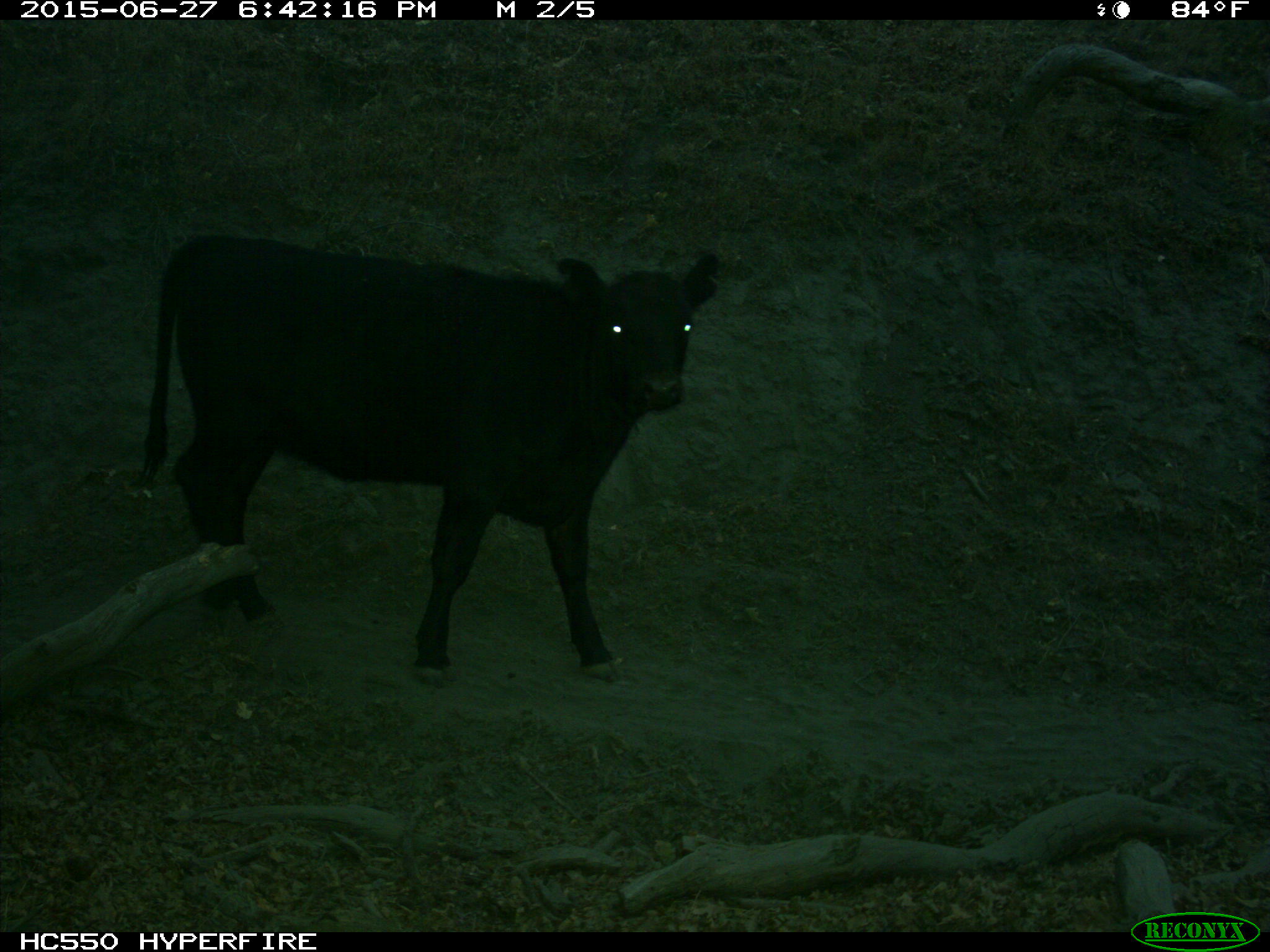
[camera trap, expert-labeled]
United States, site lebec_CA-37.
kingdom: Animalia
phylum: Chordata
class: Mammalia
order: Artiodactyla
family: Bovidae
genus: Bos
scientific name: Bos taurus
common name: domestic cow